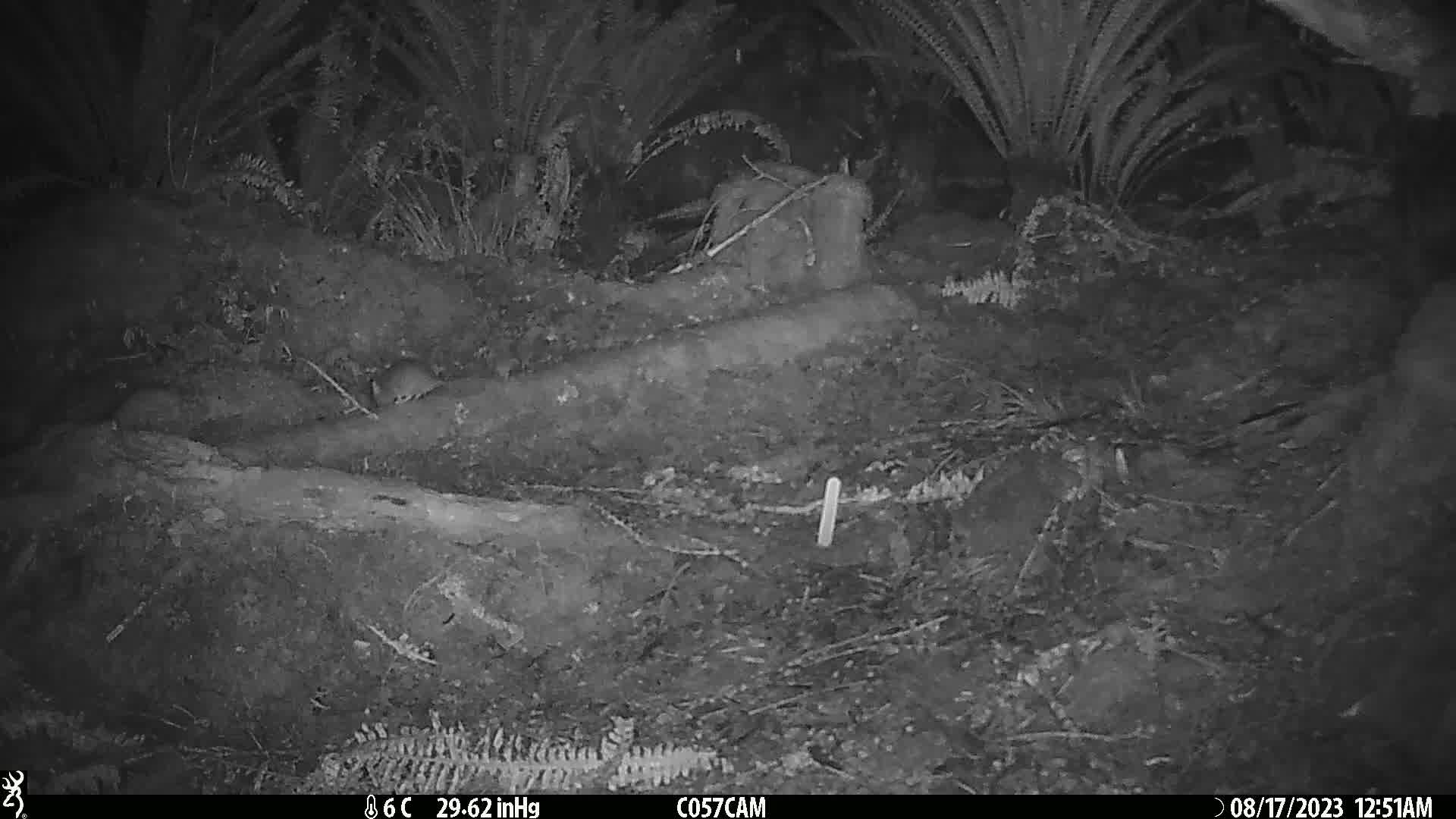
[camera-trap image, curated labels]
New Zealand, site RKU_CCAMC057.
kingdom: Animalia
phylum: Chordata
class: Mammalia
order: Rodentia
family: Muridae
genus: Rattus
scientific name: Rattus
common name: rat